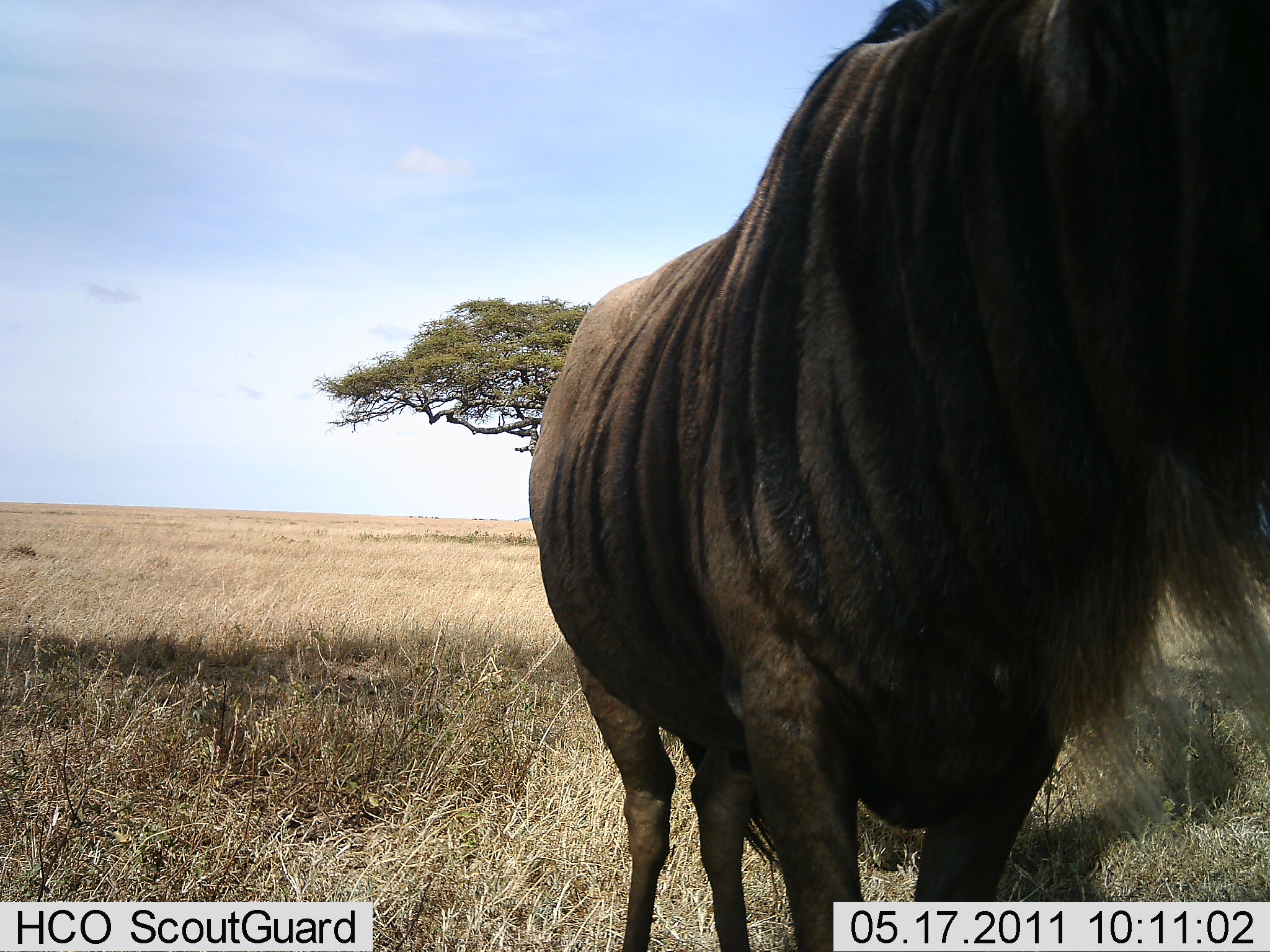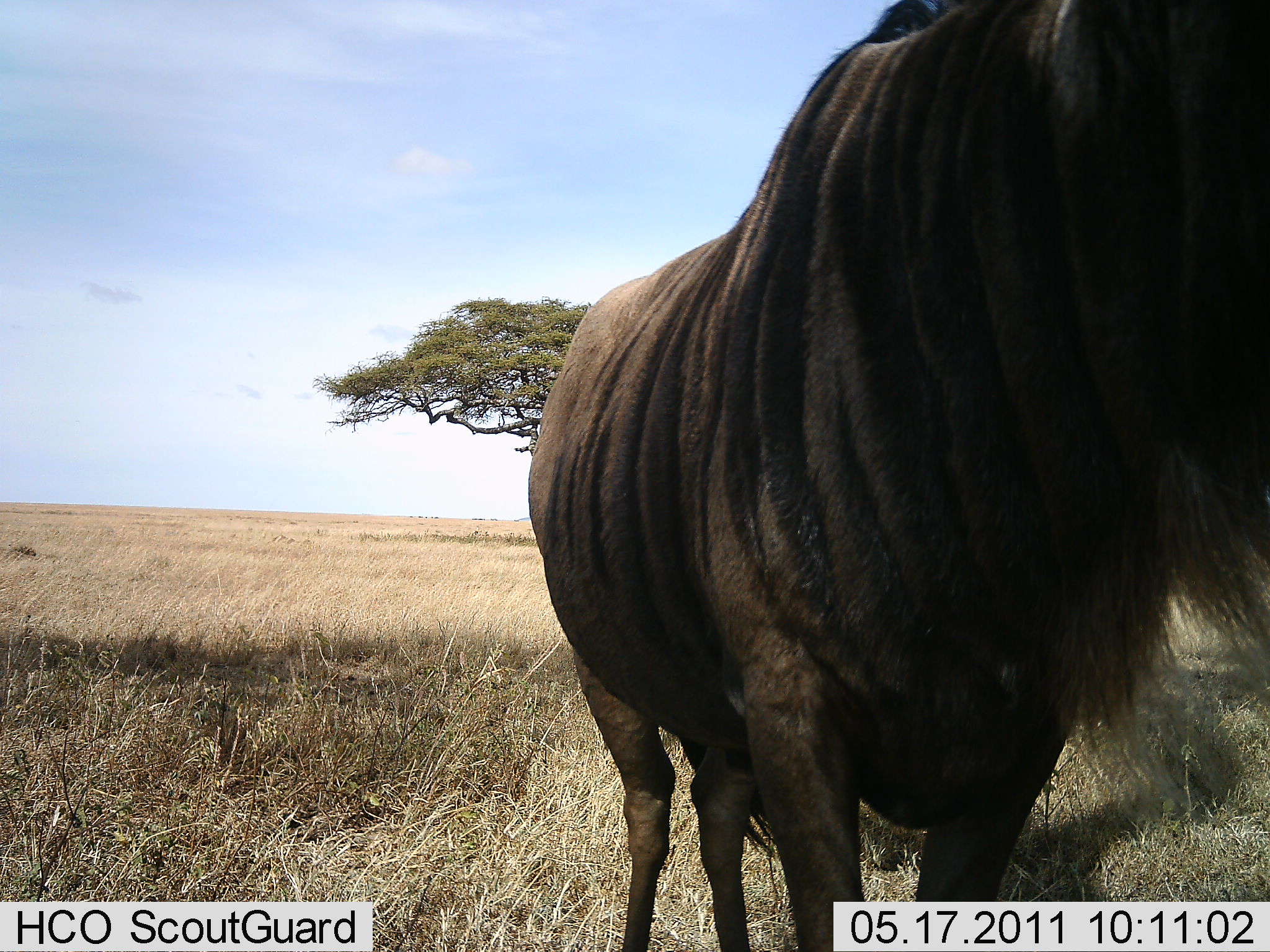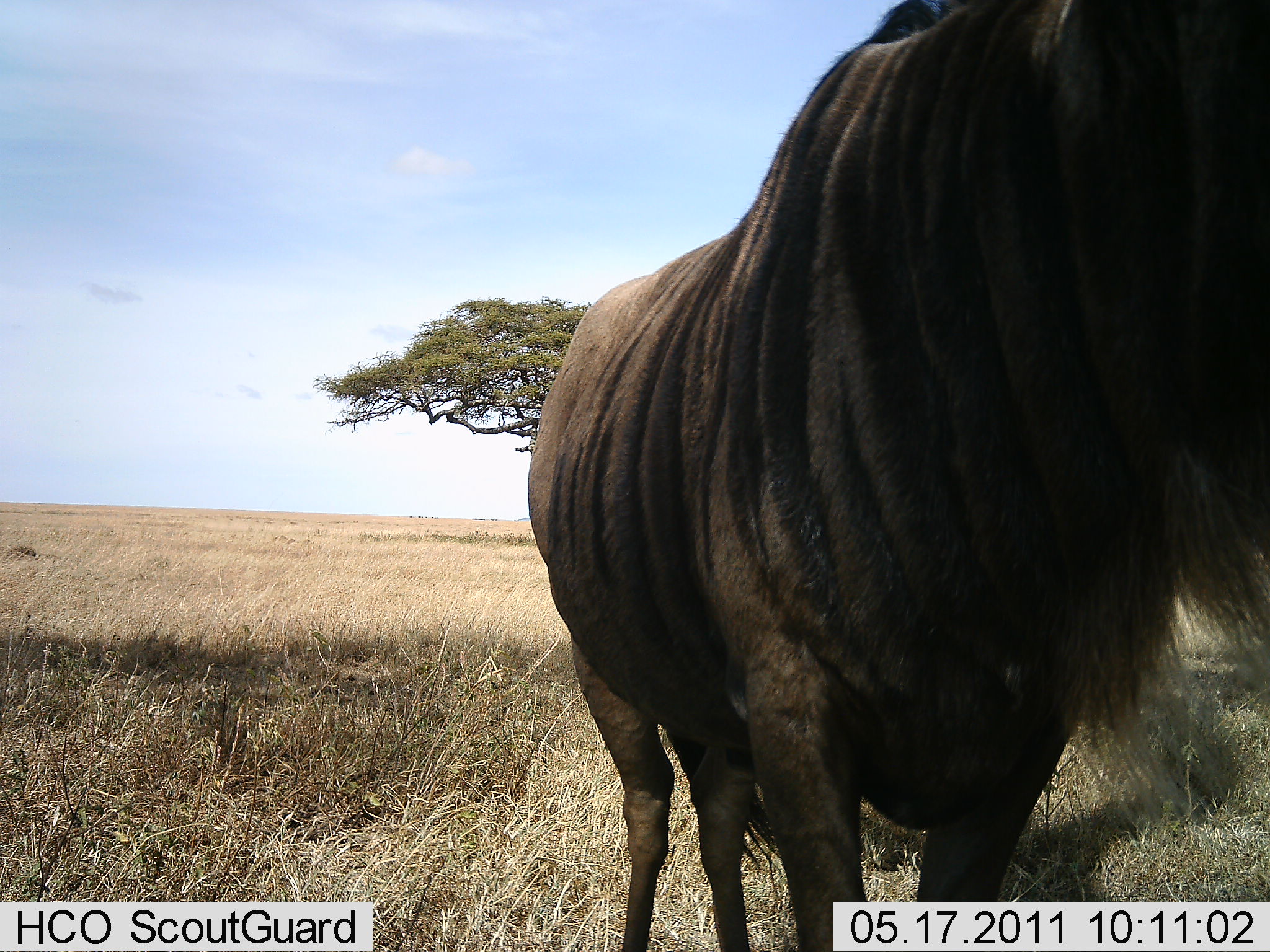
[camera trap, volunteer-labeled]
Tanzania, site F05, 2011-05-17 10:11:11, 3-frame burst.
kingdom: Animalia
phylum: Chordata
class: Mammalia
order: Artiodactyla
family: Bovidae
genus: Connochaetes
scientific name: Connochaetes taurinus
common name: blue wildebeest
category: wildebeest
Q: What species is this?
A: Wildebeest (blue wildebeest) (Connochaetes taurinus).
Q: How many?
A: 1.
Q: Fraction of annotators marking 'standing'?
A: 100%.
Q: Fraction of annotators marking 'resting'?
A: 0%.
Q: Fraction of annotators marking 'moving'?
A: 0%.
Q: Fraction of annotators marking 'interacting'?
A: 0%.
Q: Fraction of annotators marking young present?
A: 0%.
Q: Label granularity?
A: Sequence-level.